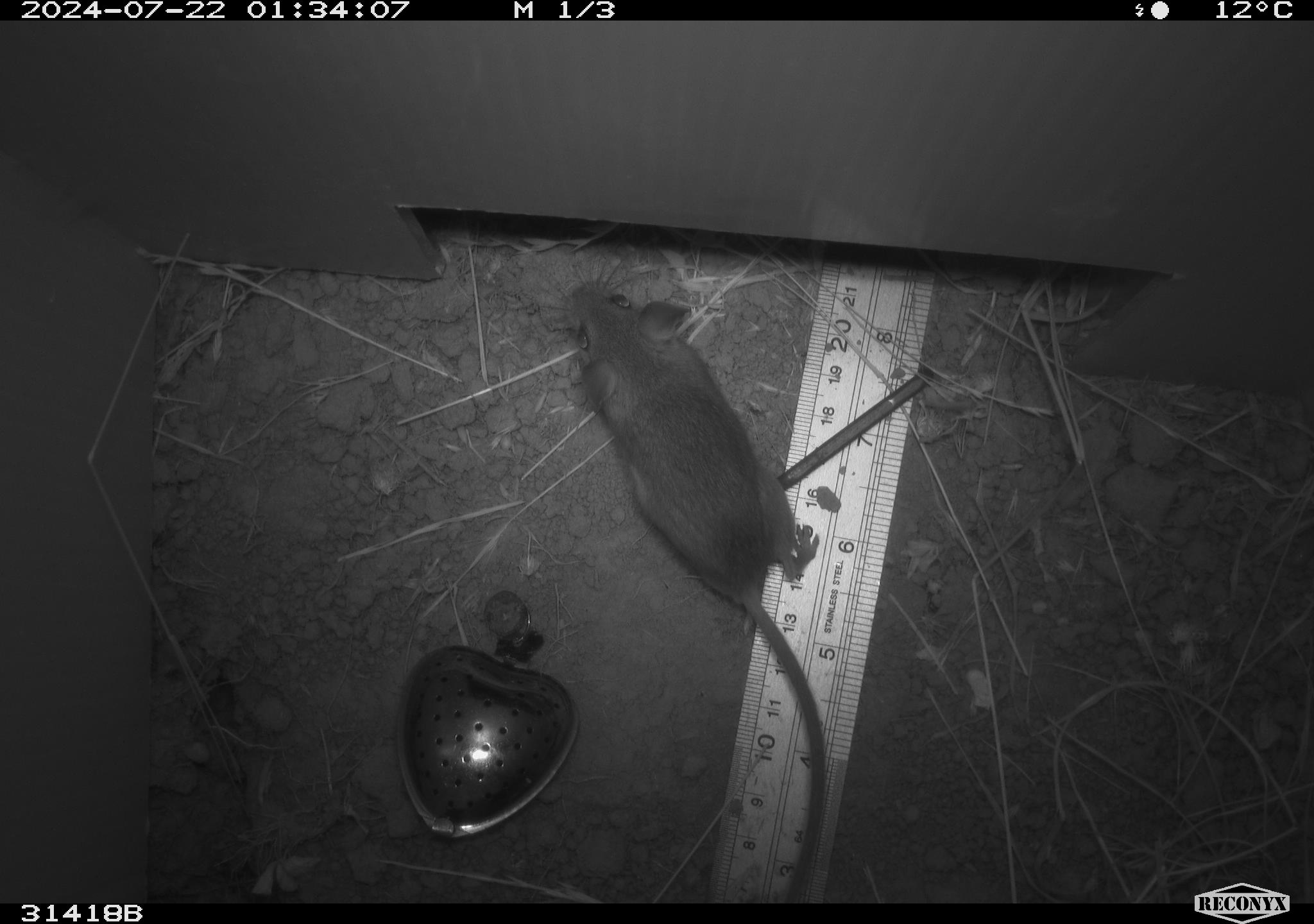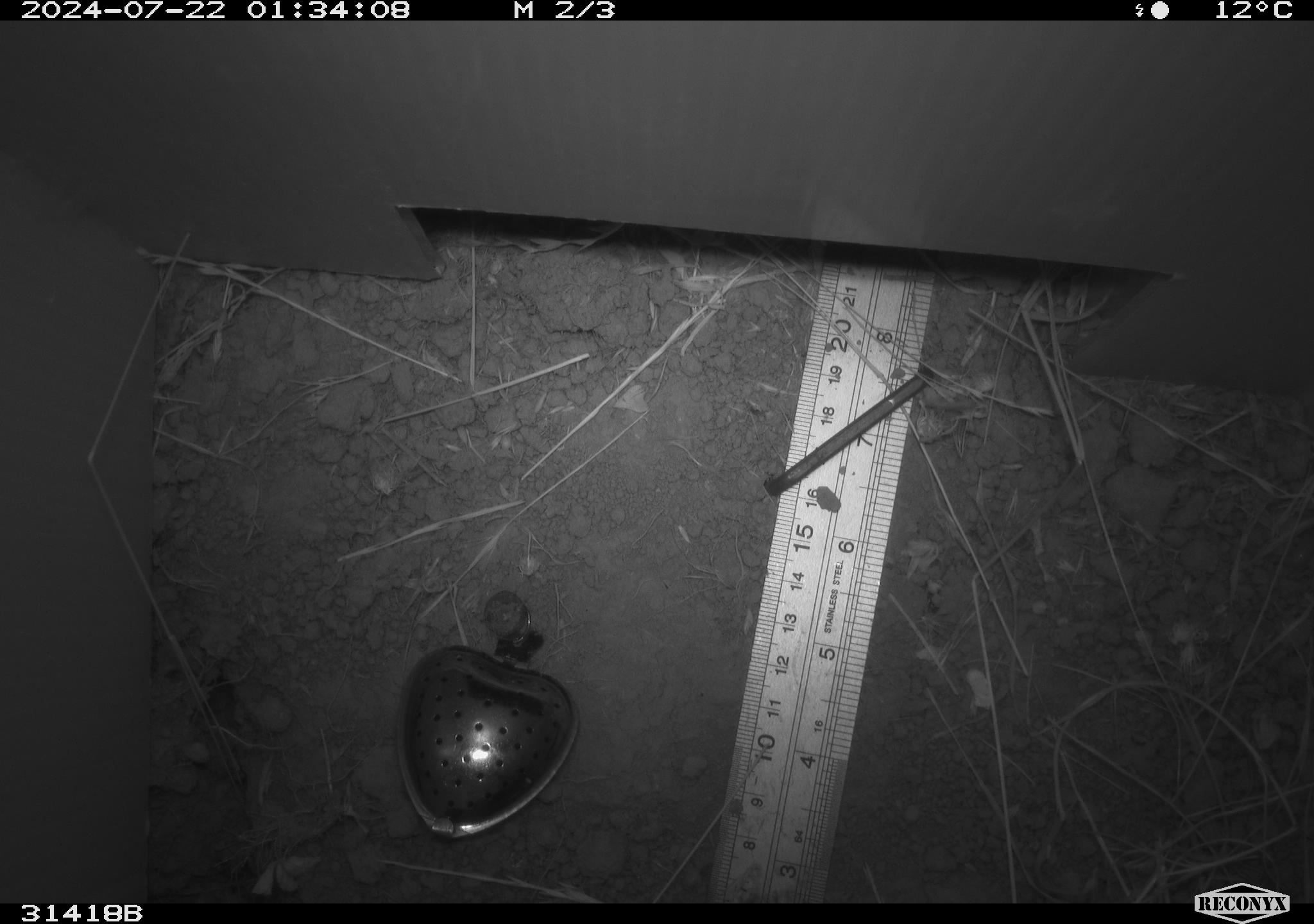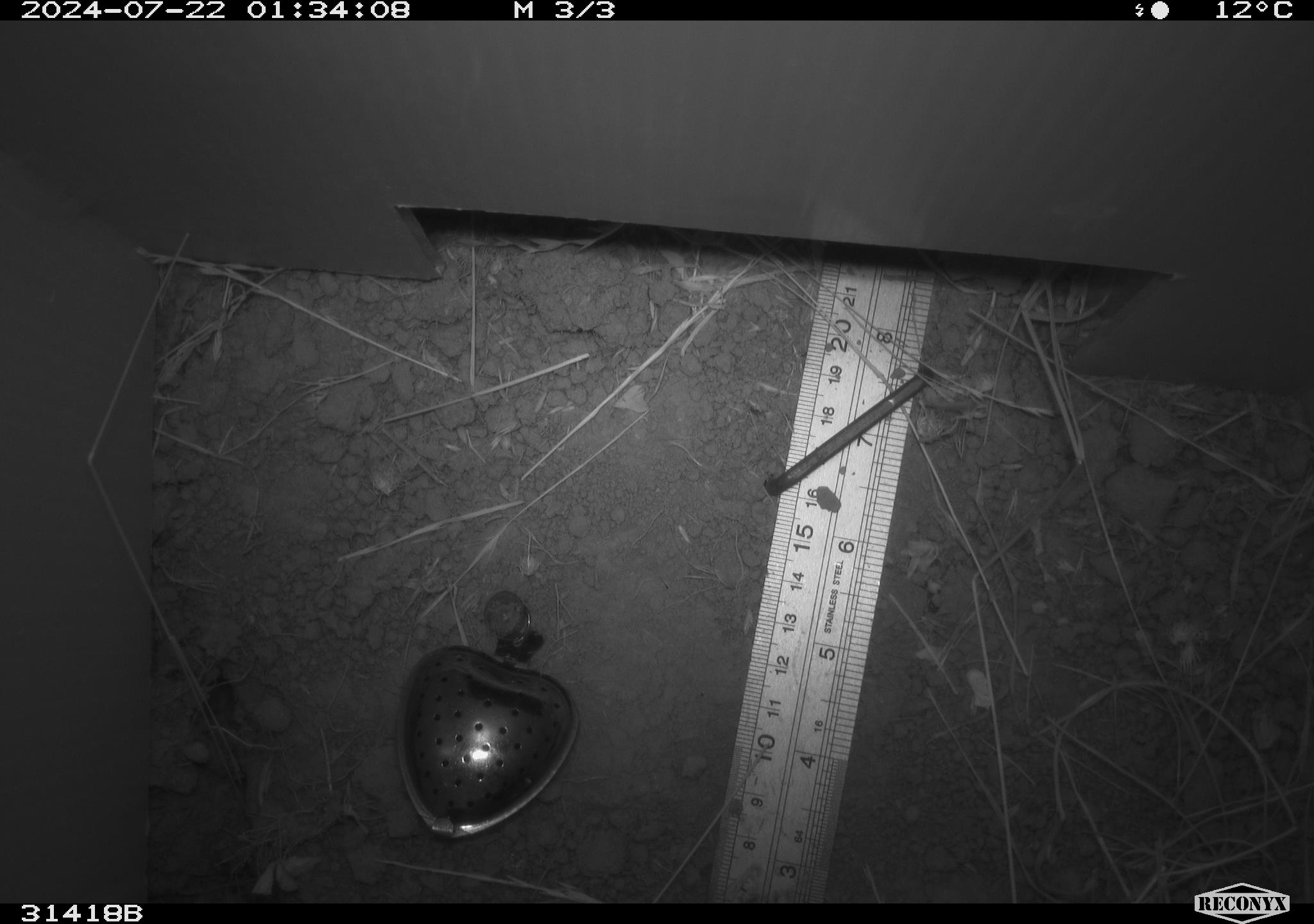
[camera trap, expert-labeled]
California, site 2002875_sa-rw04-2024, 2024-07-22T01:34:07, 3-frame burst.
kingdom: Animalia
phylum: Chordata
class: Mammalia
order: Rodentia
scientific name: Rodentia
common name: mouse species